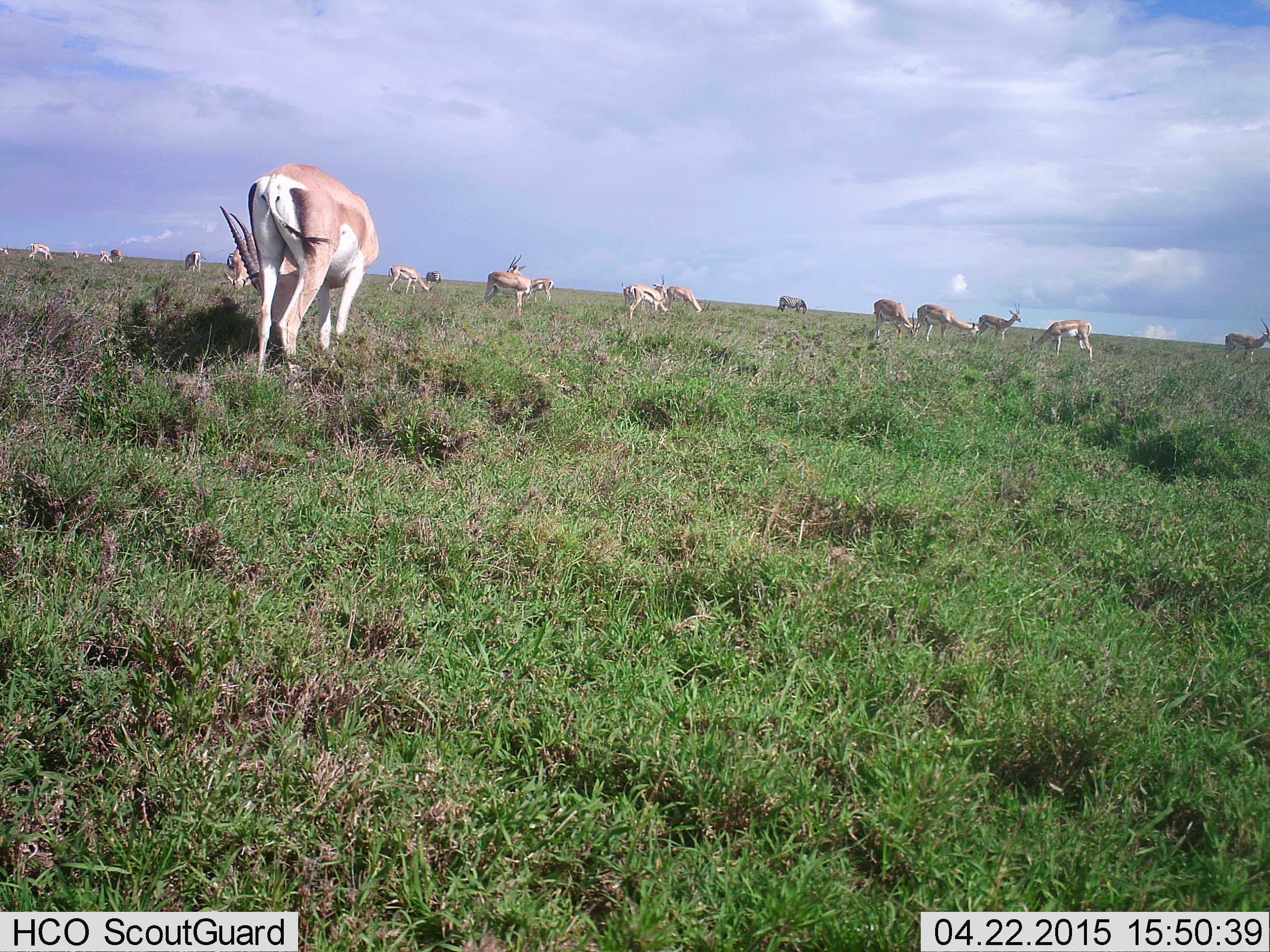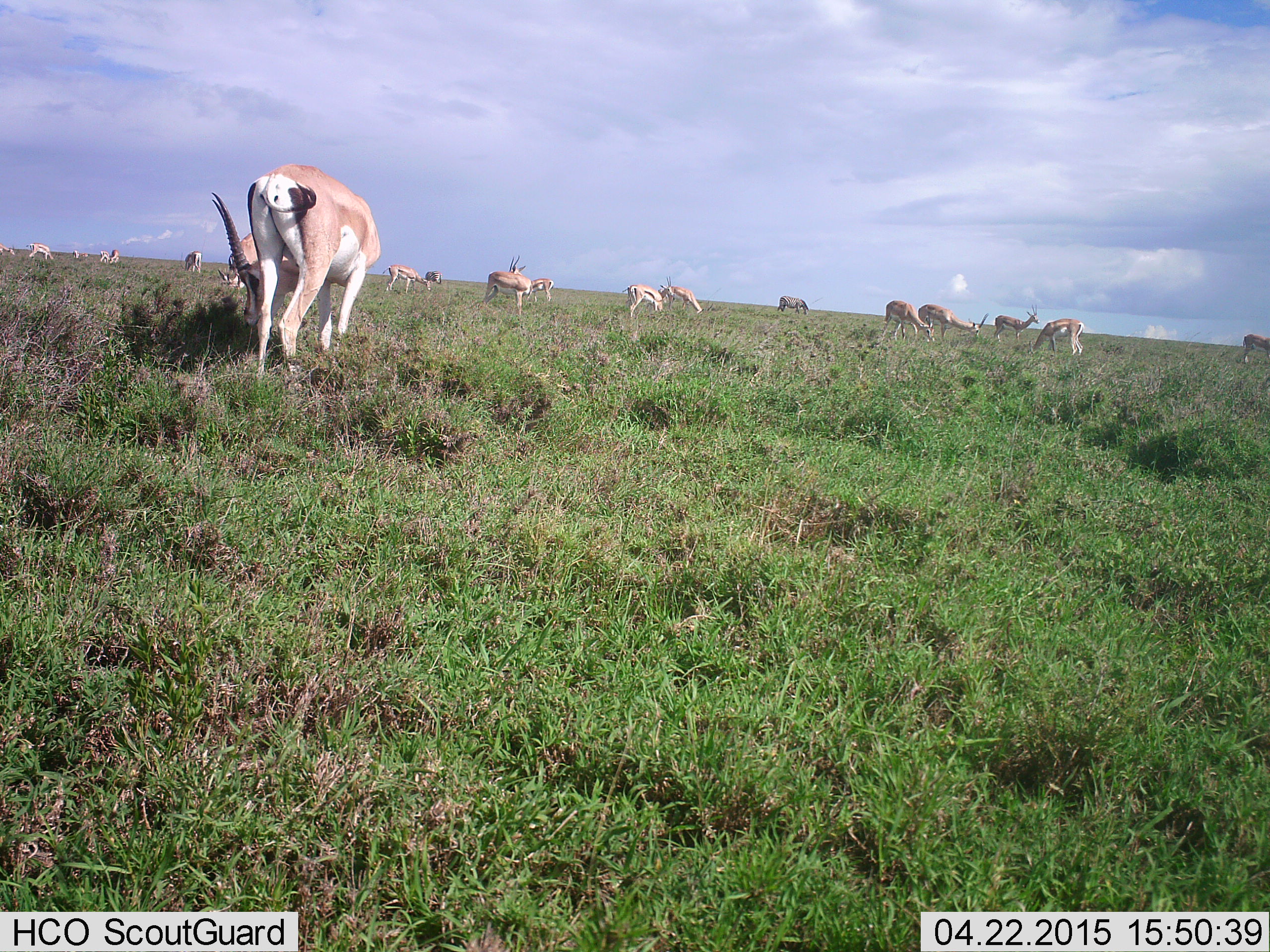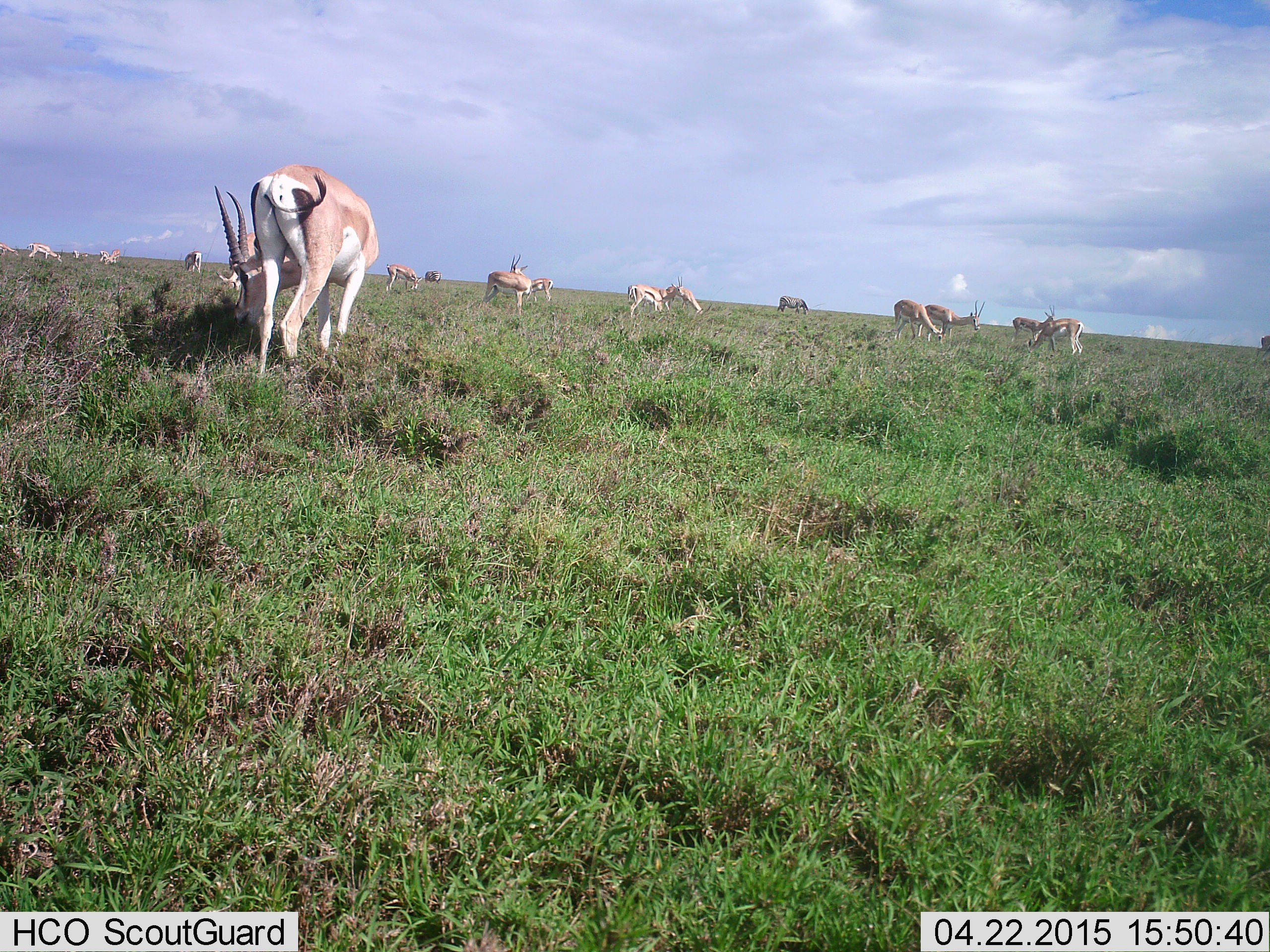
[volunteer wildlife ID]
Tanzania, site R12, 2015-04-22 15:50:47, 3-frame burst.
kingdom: Animalia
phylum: Chordata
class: Mammalia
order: Artiodactyla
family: Bovidae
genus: Nanger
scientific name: Nanger granti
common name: grant's gazelle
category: gazellegrants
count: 11-50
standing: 62%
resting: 0%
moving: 8%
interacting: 0%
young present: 0%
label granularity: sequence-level